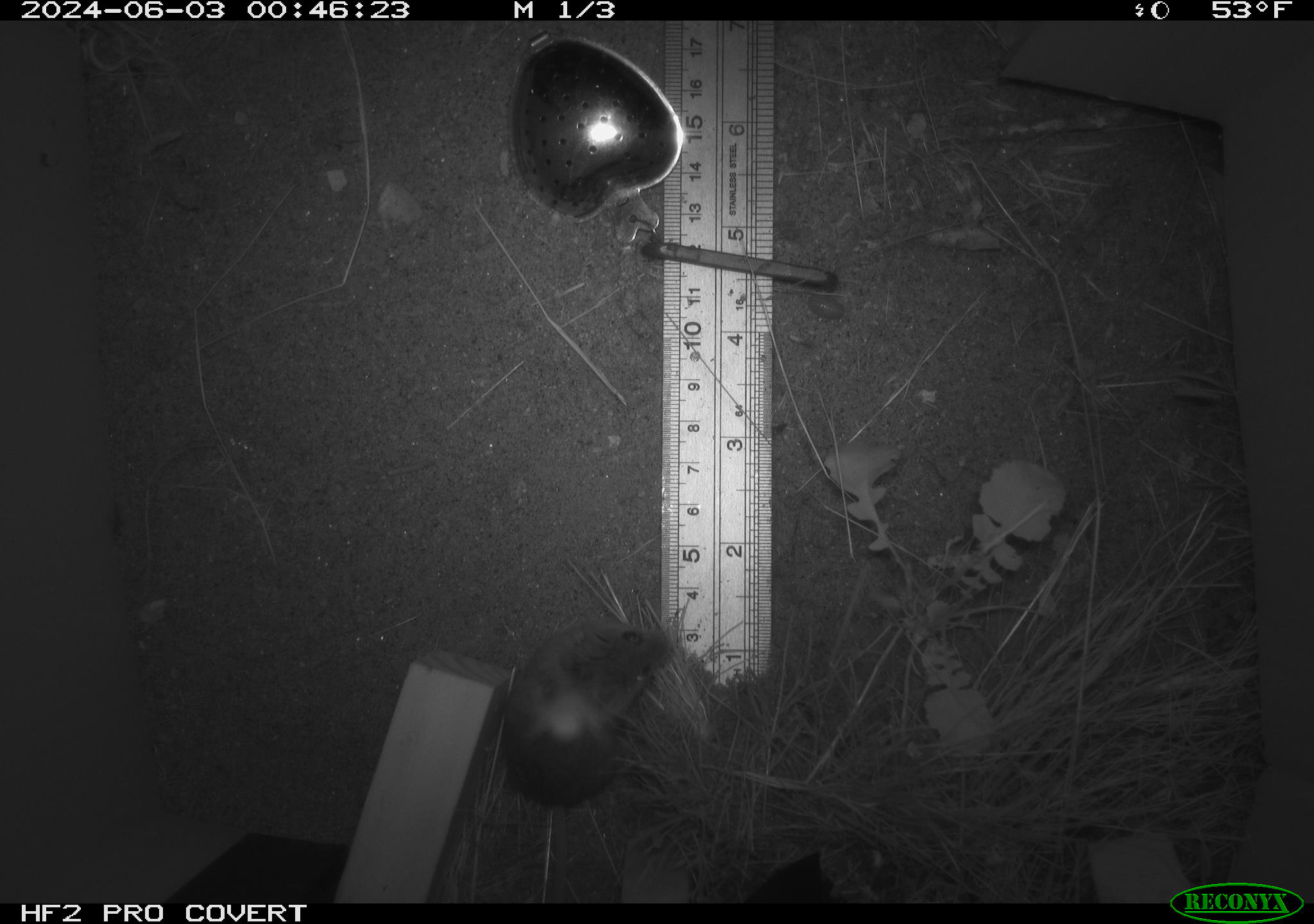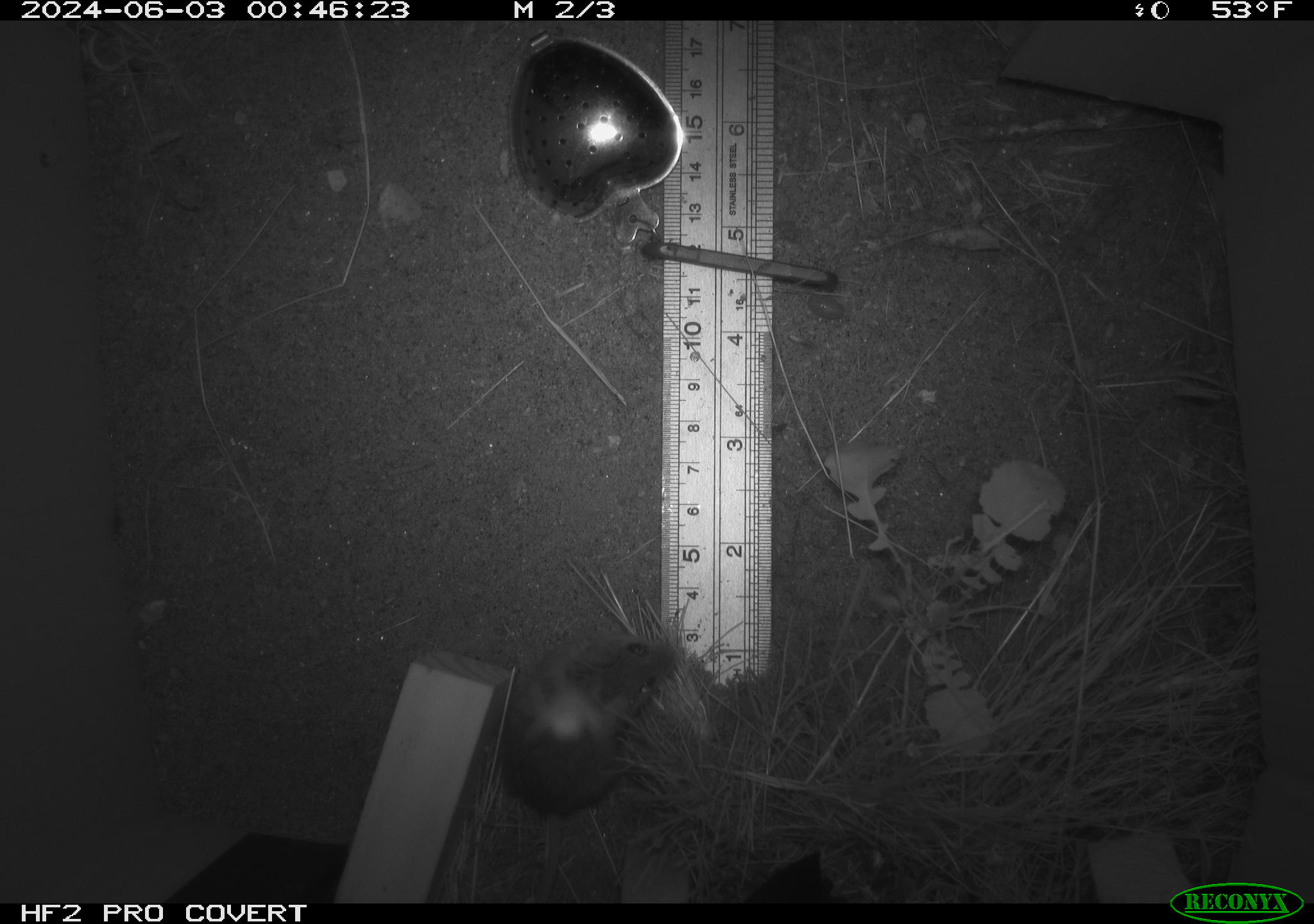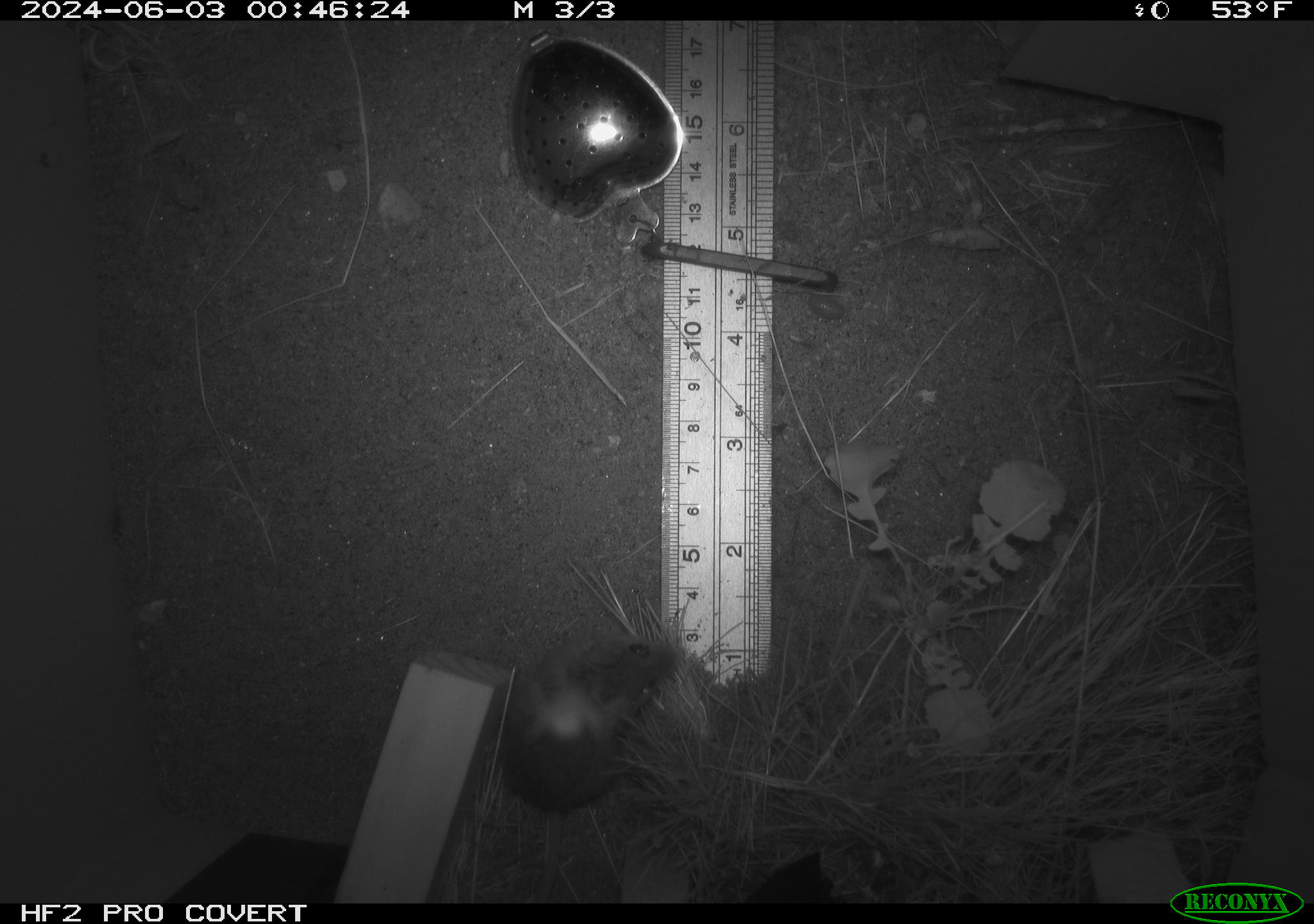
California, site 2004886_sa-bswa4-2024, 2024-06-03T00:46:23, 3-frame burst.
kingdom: Animalia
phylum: Chordata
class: Mammalia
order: Rodentia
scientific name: Rodentia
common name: rodent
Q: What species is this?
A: Rodent (Rodentia).